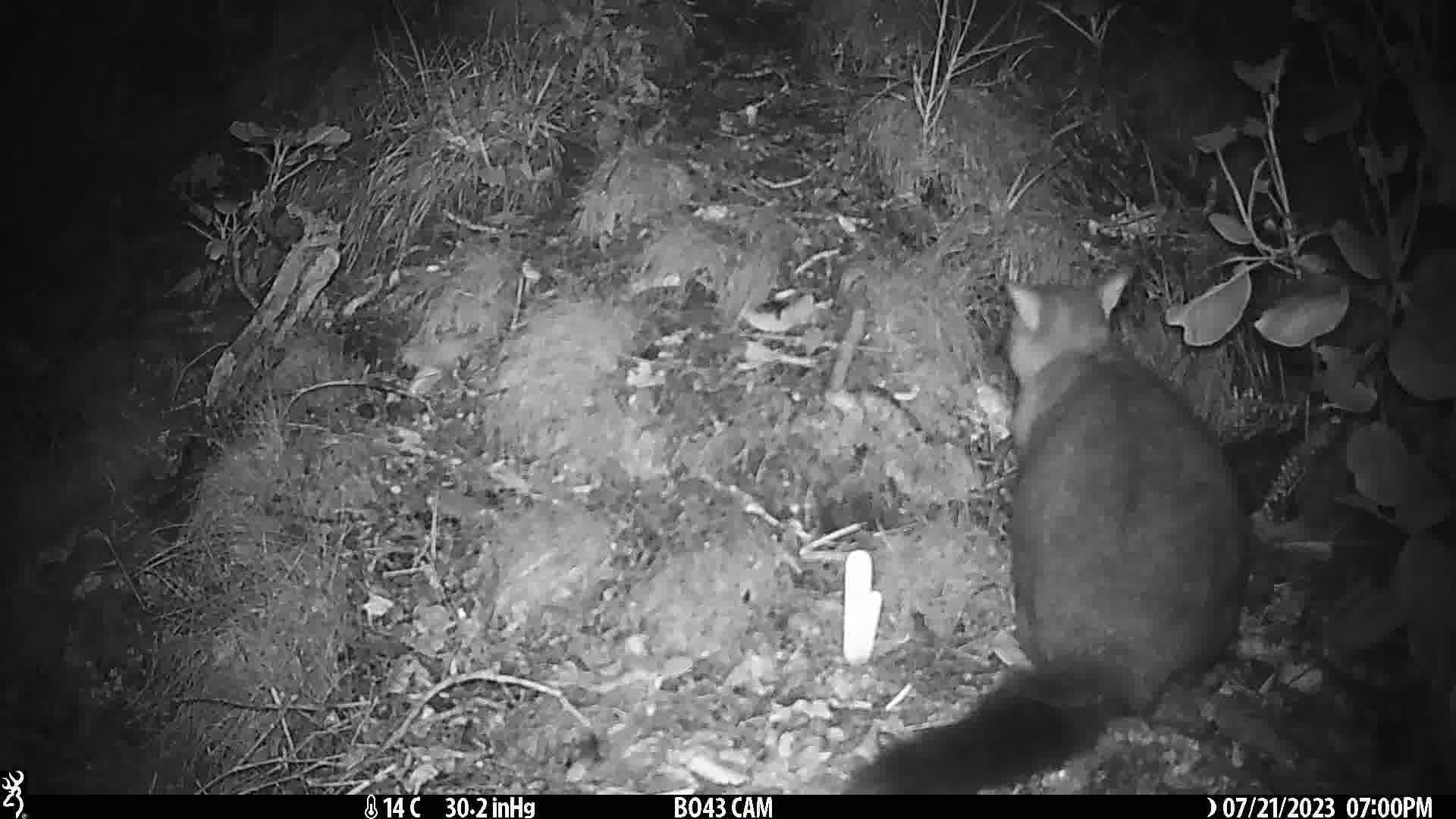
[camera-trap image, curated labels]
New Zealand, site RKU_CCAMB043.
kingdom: Animalia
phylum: Chordata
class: Mammalia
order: Diprotodontia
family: Phalangeridae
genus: Trichosurus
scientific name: Trichosurus vulpecula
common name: common brushtail possum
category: possum